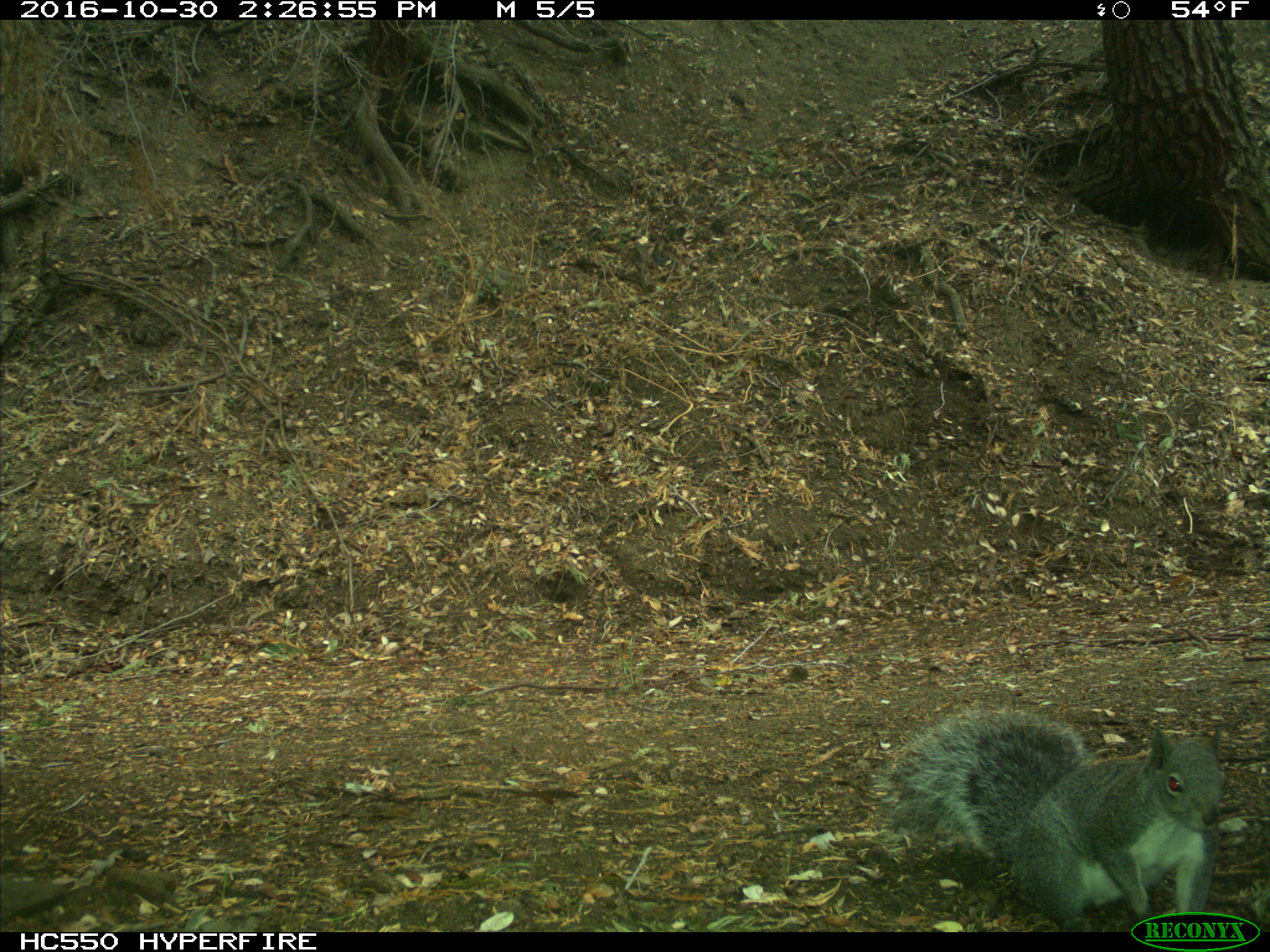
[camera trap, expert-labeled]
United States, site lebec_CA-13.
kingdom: Animalia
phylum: Chordata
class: Mammalia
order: Rodentia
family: Sciuridae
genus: Sciurus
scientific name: Sciurus carolinensis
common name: eastern gray squirrel